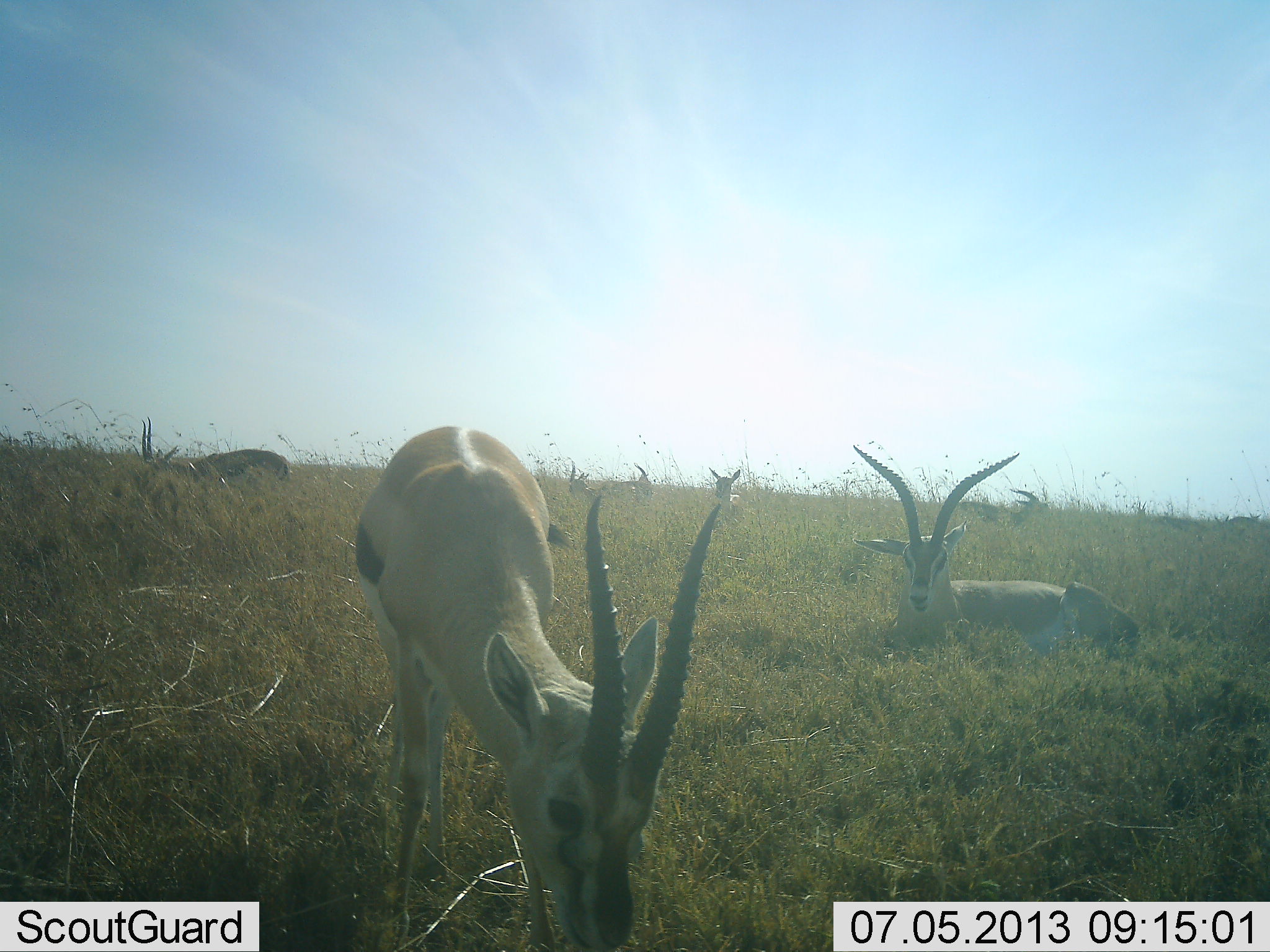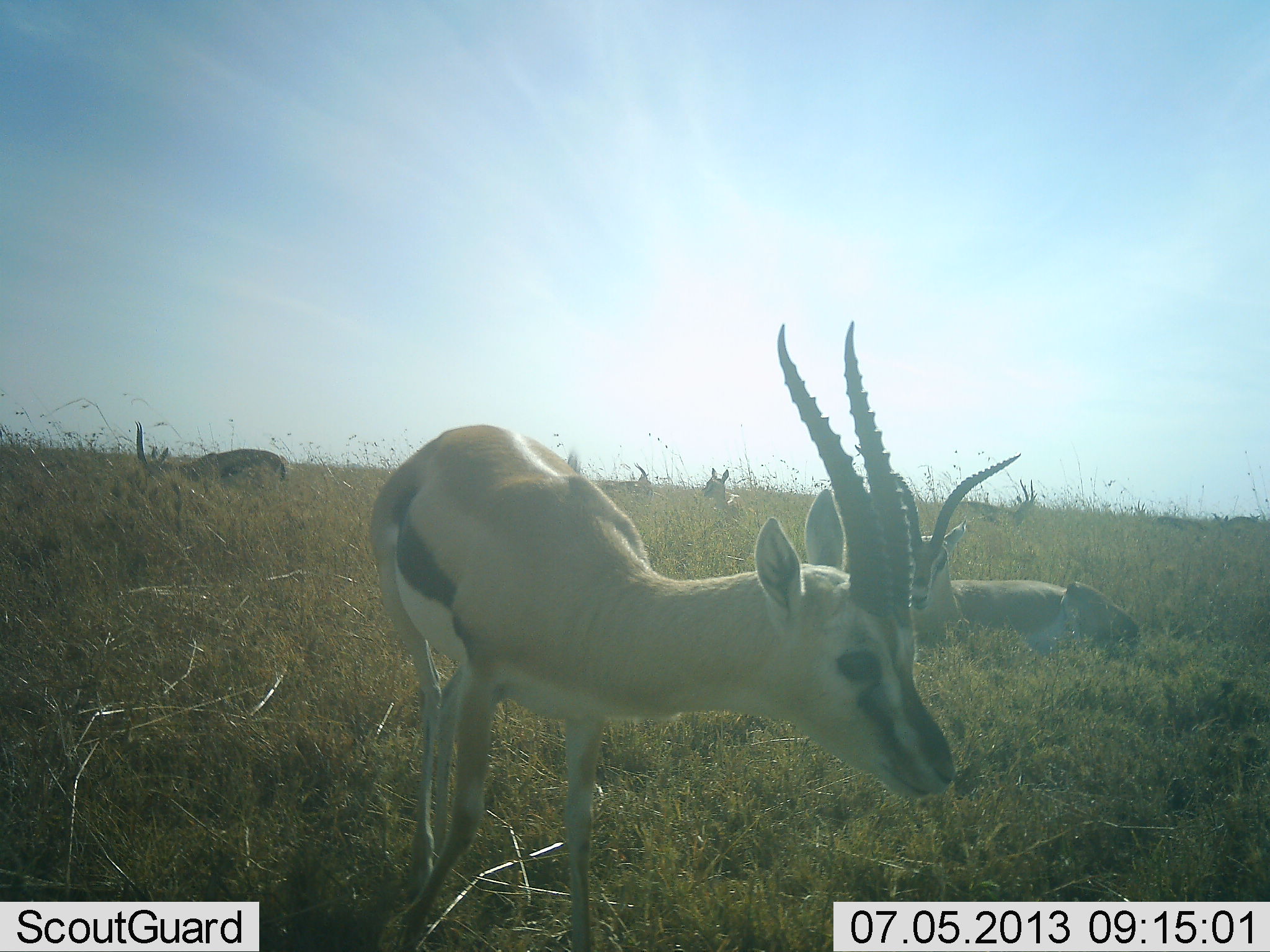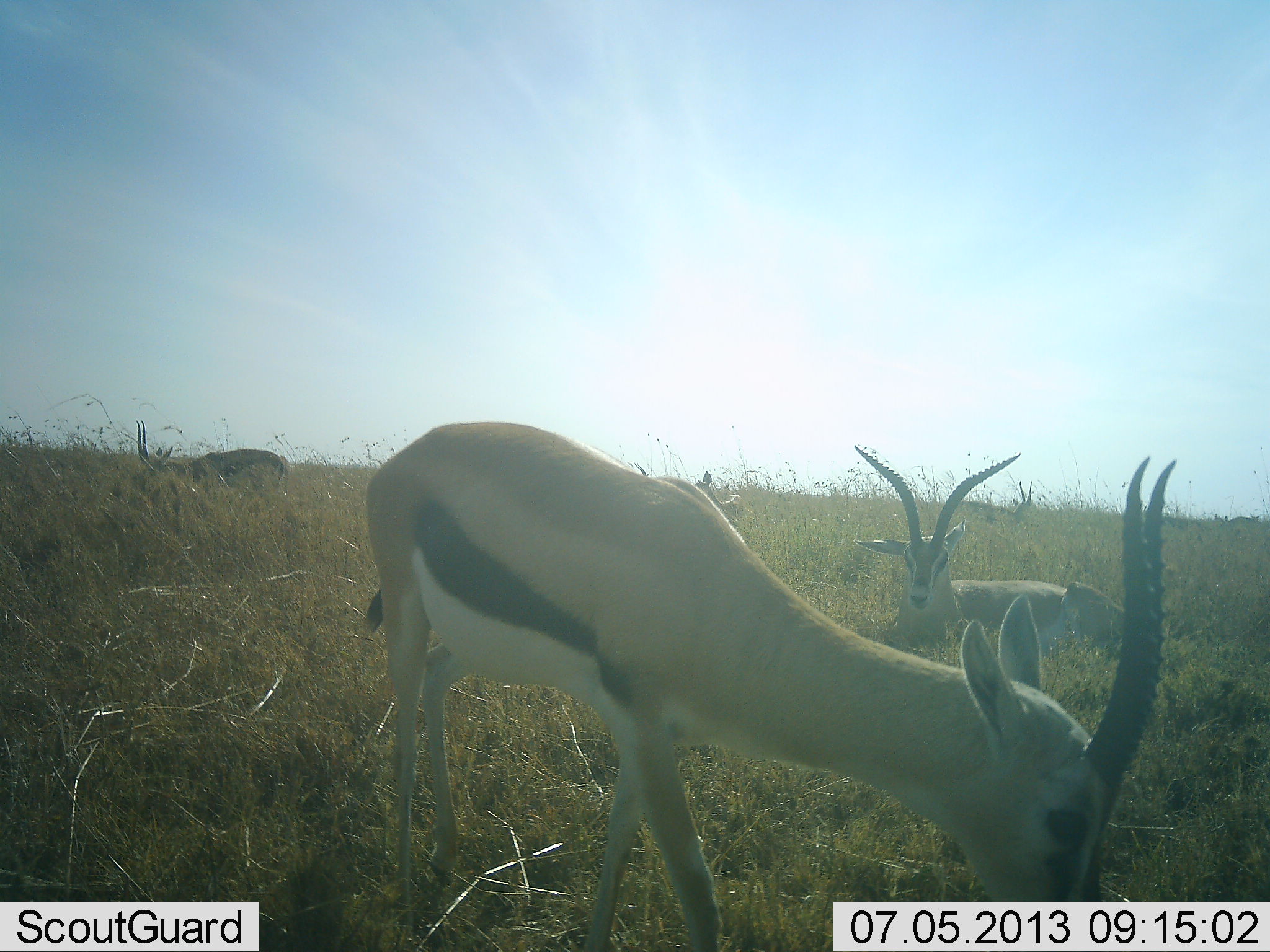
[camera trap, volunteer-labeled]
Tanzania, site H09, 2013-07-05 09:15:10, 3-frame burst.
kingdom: Animalia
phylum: Chordata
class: Mammalia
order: Artiodactyla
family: Bovidae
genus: Eudorcas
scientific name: Eudorcas thomsonii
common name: thomson's gazelle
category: gazellethomsons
Gazellethomsons (thomson's gazelle) (Eudorcas thomsonii), count 6. Behavior (volunteer vote fractions): standing 45%, resting 75%, moving 15%, interacting 0%. Young present (vote fraction): 0%. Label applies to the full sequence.